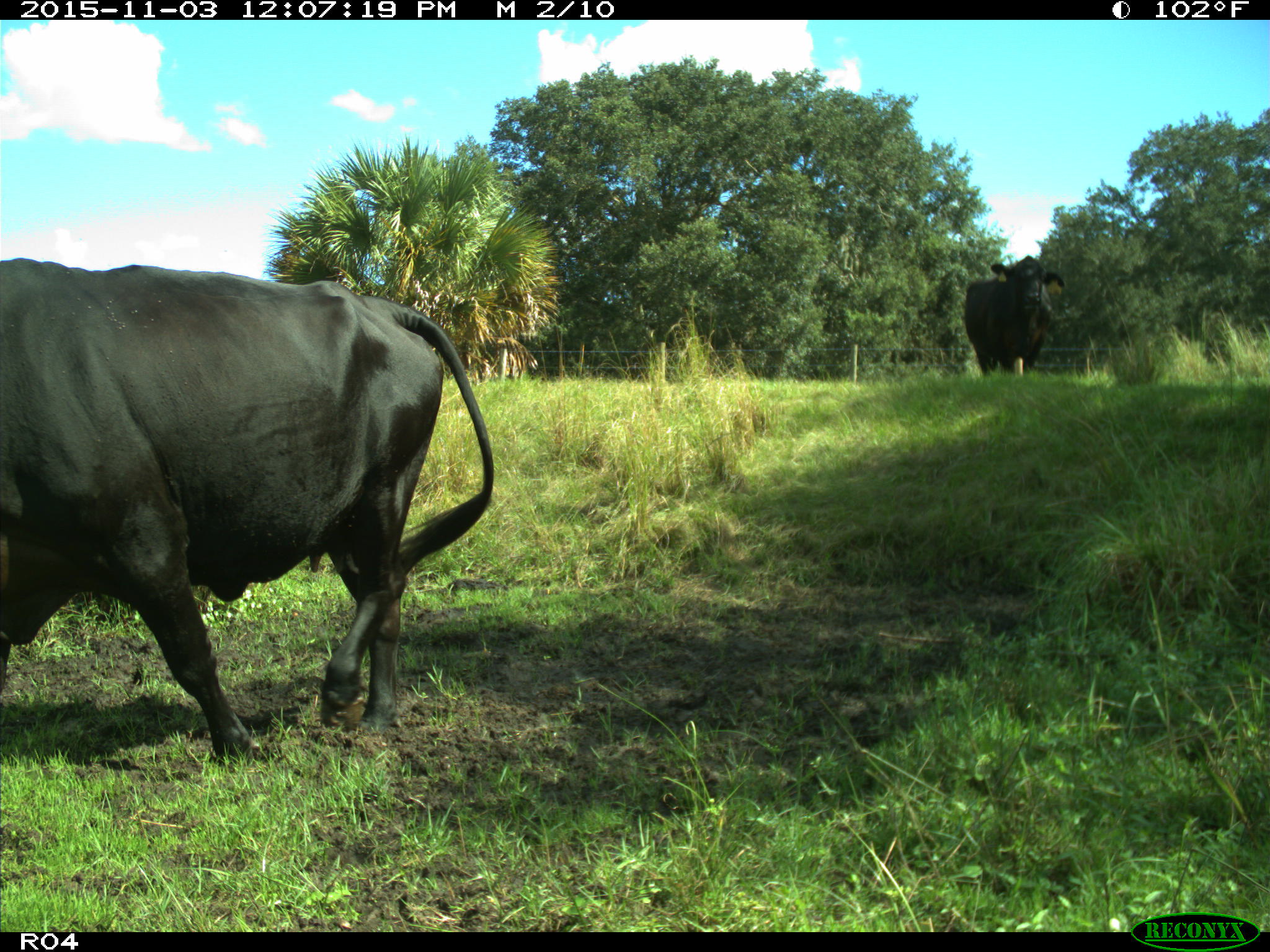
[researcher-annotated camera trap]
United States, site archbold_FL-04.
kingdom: Animalia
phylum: Chordata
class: Mammalia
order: Artiodactyla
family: Bovidae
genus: Bos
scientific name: Bos taurus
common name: domestic cow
Bos taurus (domestic cow).